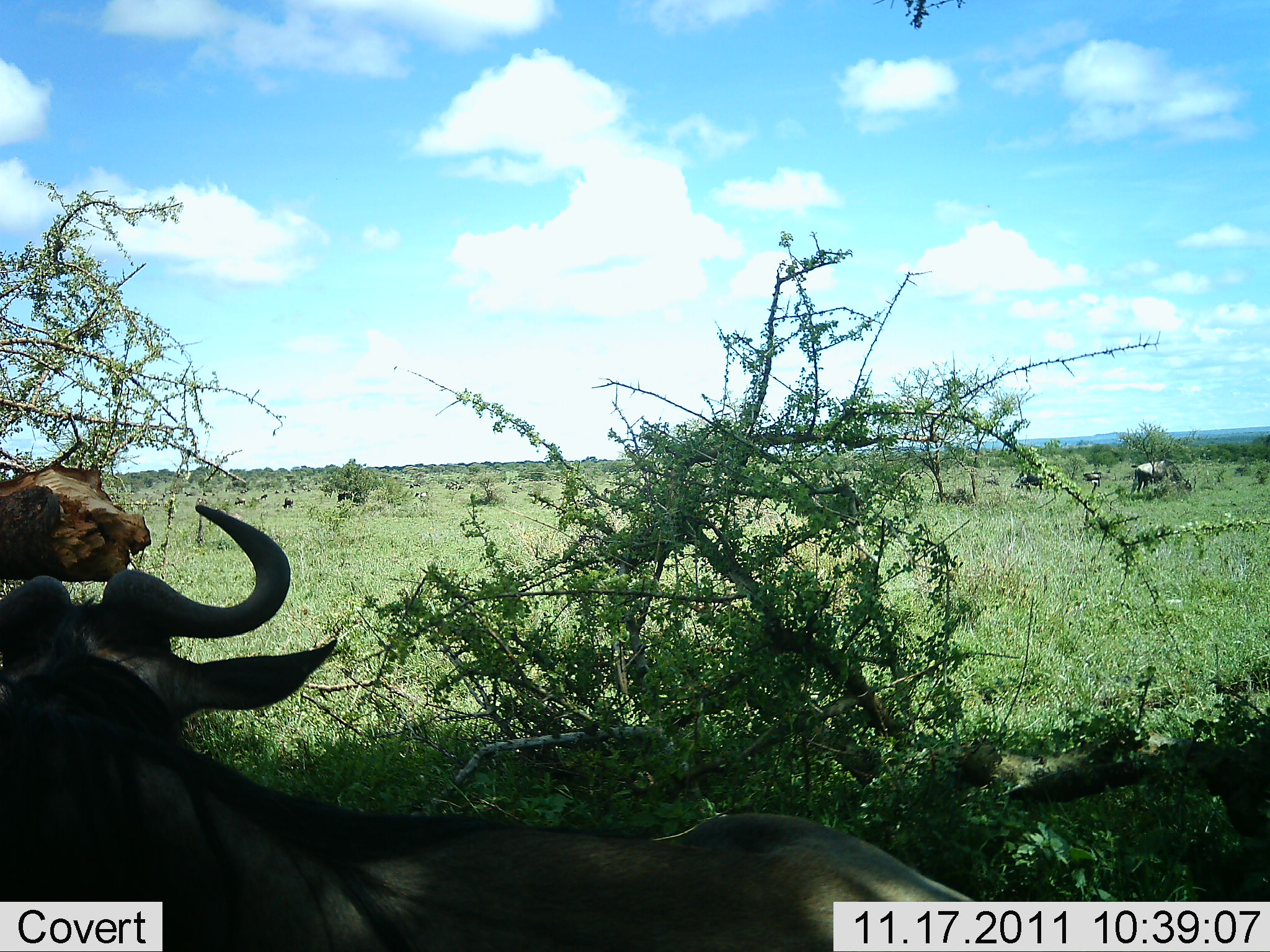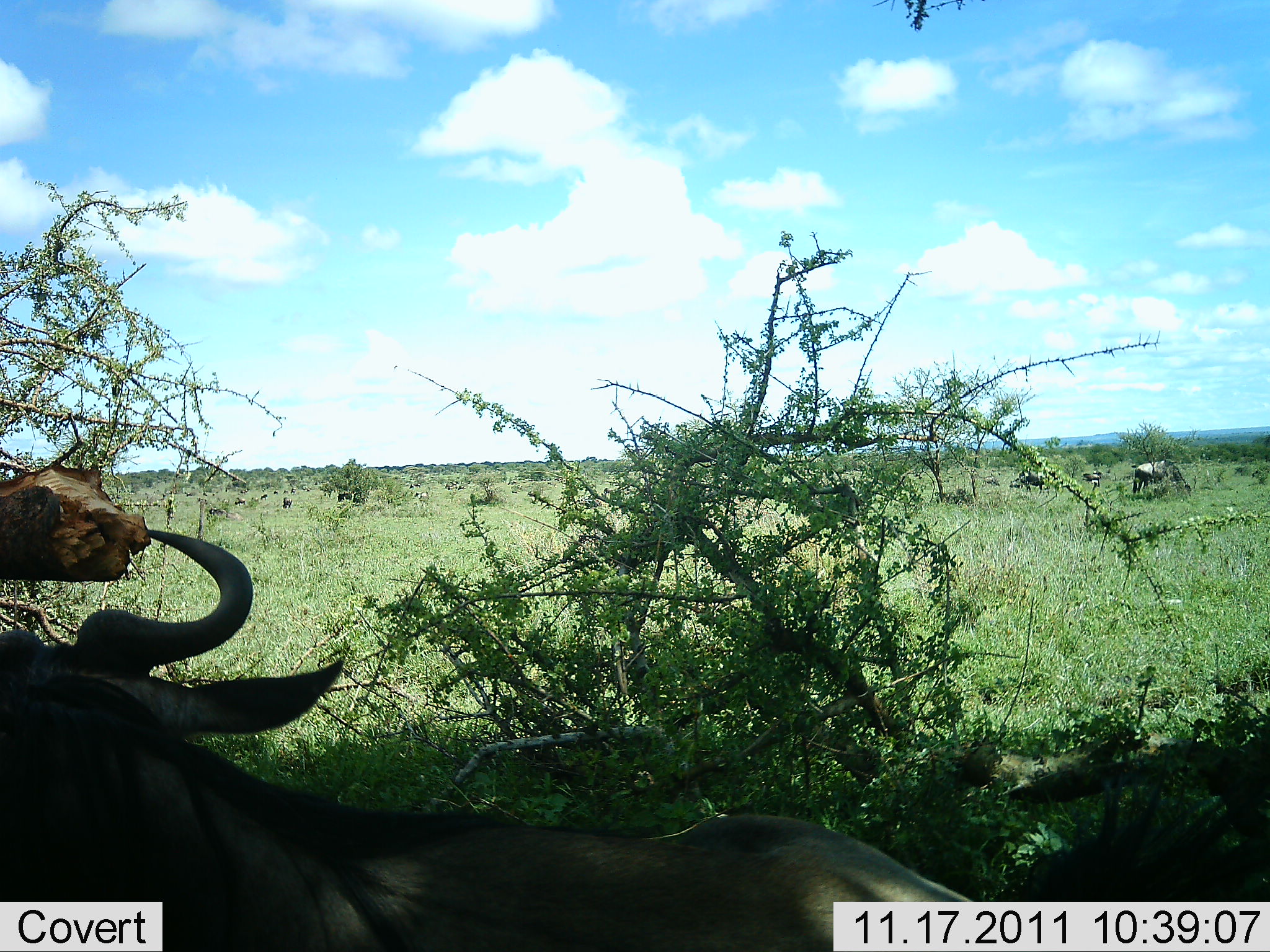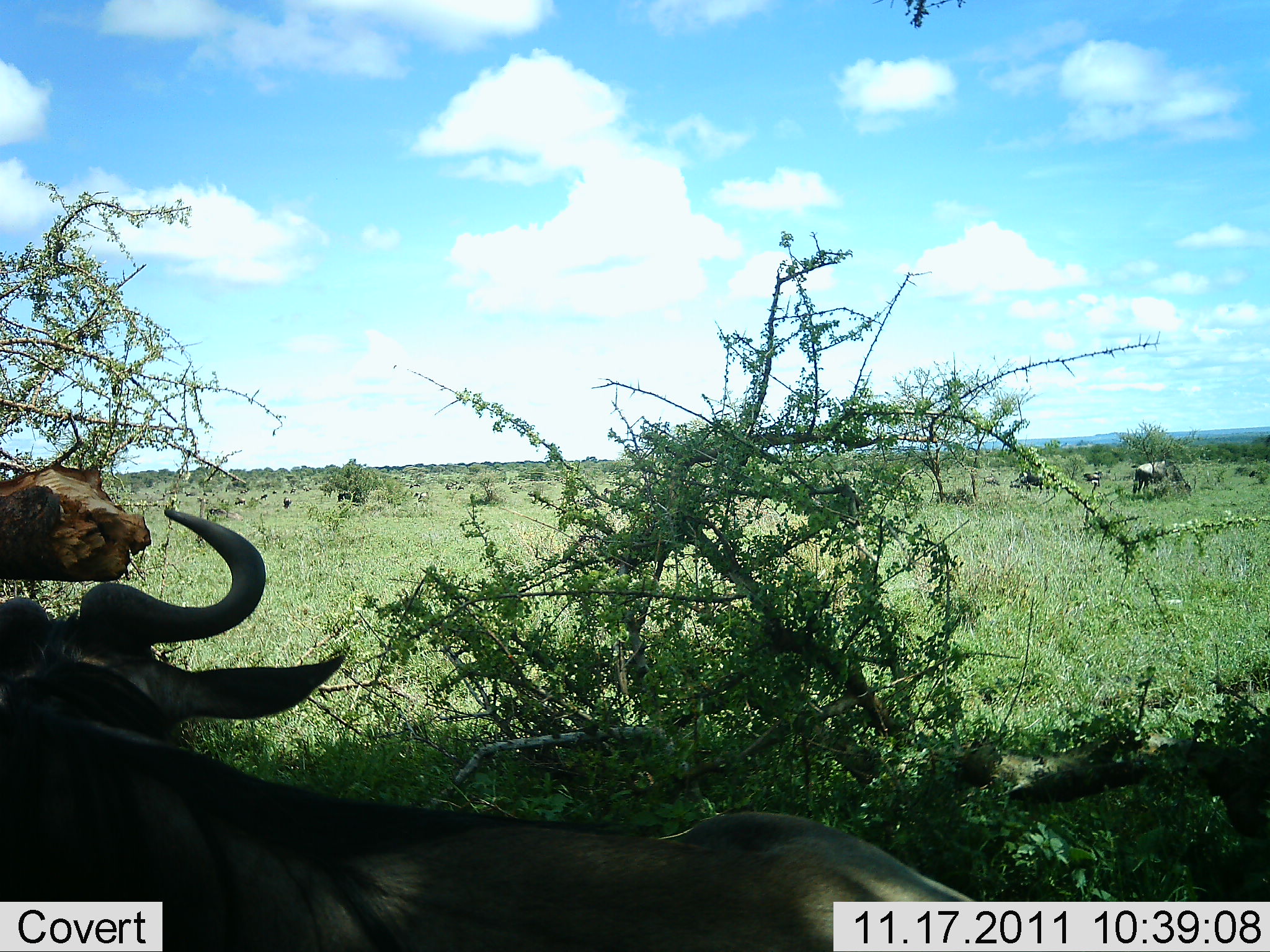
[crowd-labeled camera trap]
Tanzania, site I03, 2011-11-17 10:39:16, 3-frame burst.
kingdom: Animalia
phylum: Chordata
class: Mammalia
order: Artiodactyla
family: Bovidae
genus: Connochaetes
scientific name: Connochaetes taurinus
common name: blue wildebeest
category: wildebeest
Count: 3.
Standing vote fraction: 33%.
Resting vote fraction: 53%.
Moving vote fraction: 0%.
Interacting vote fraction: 0%.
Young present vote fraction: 0%.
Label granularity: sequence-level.